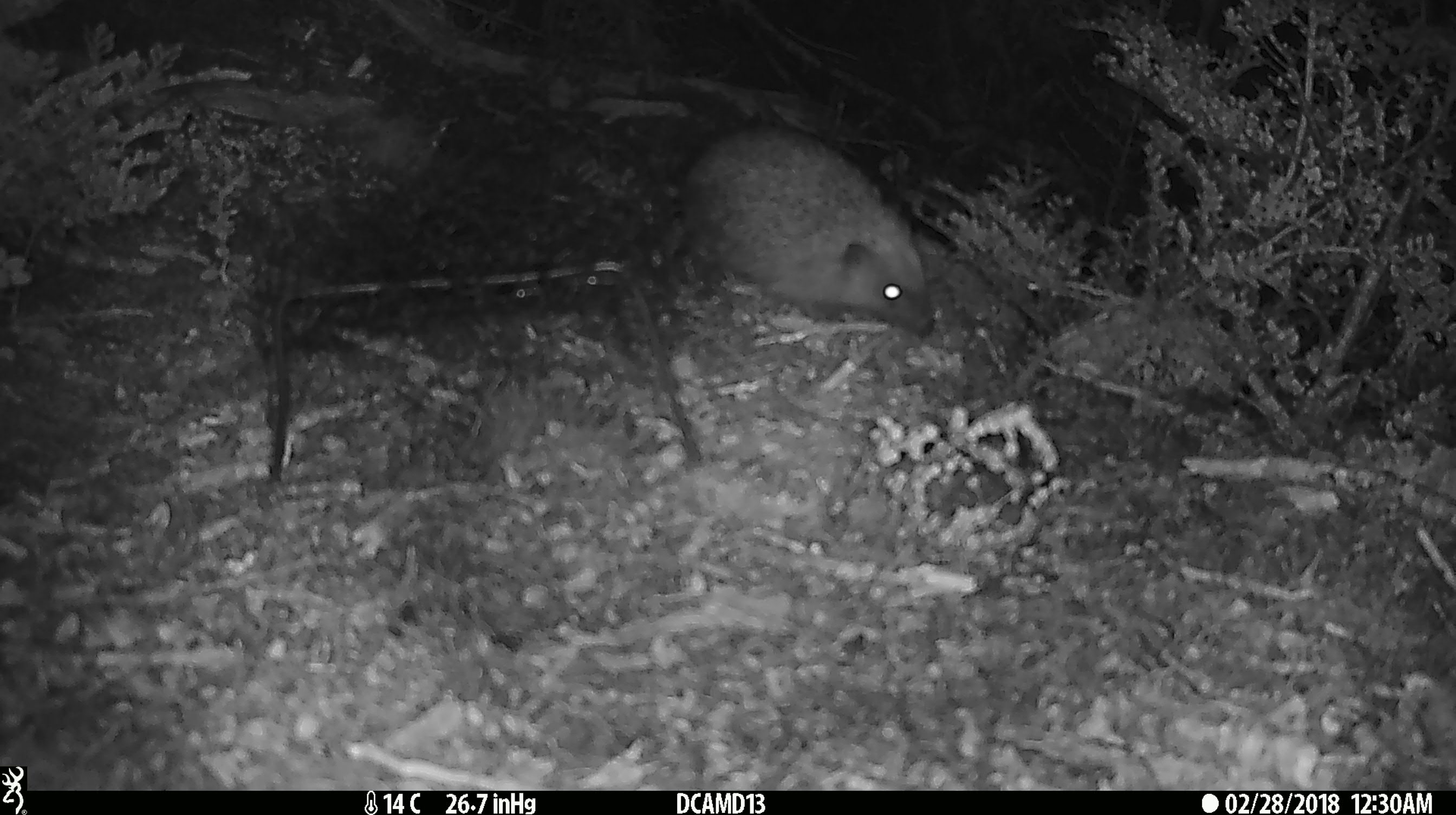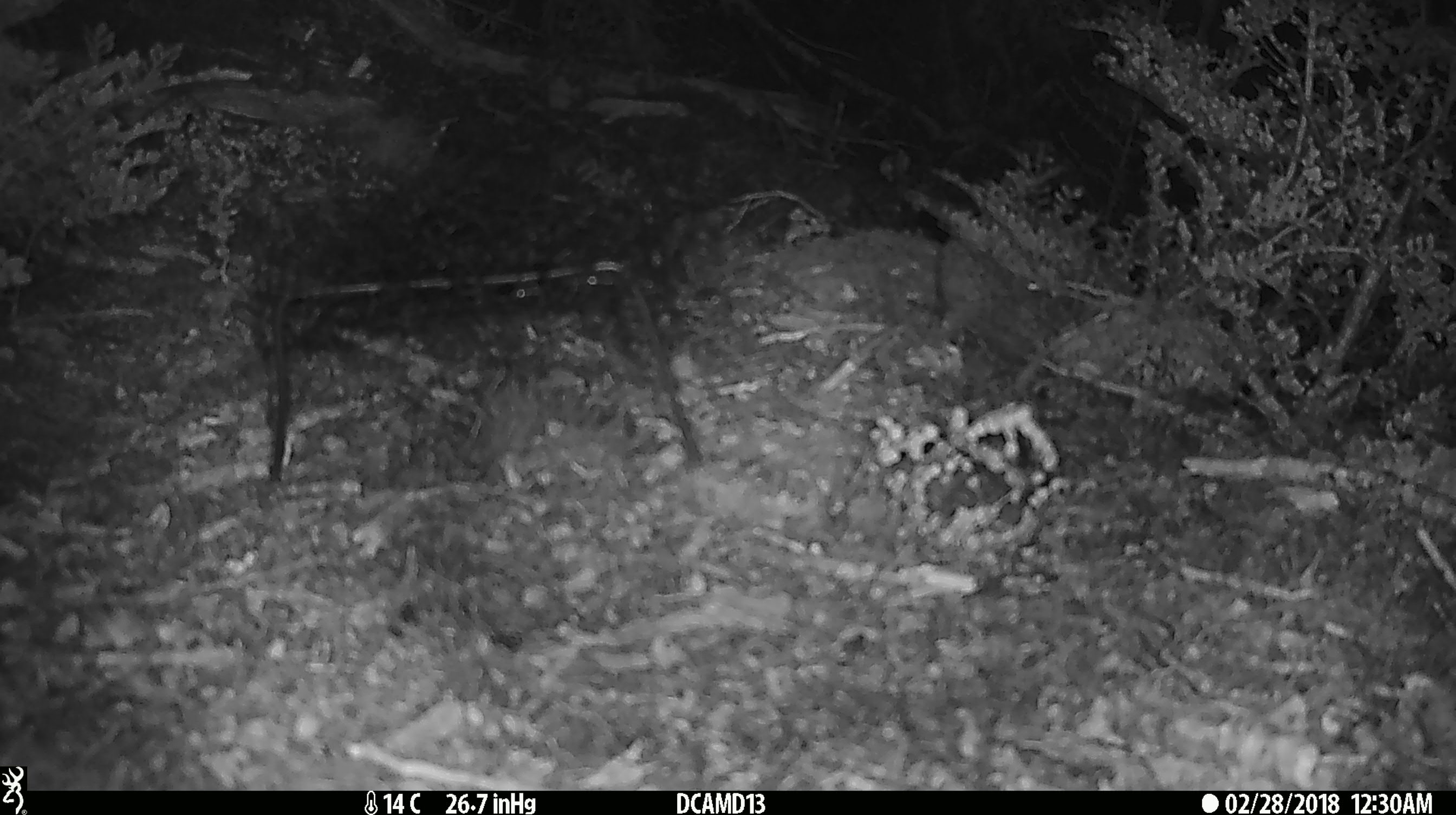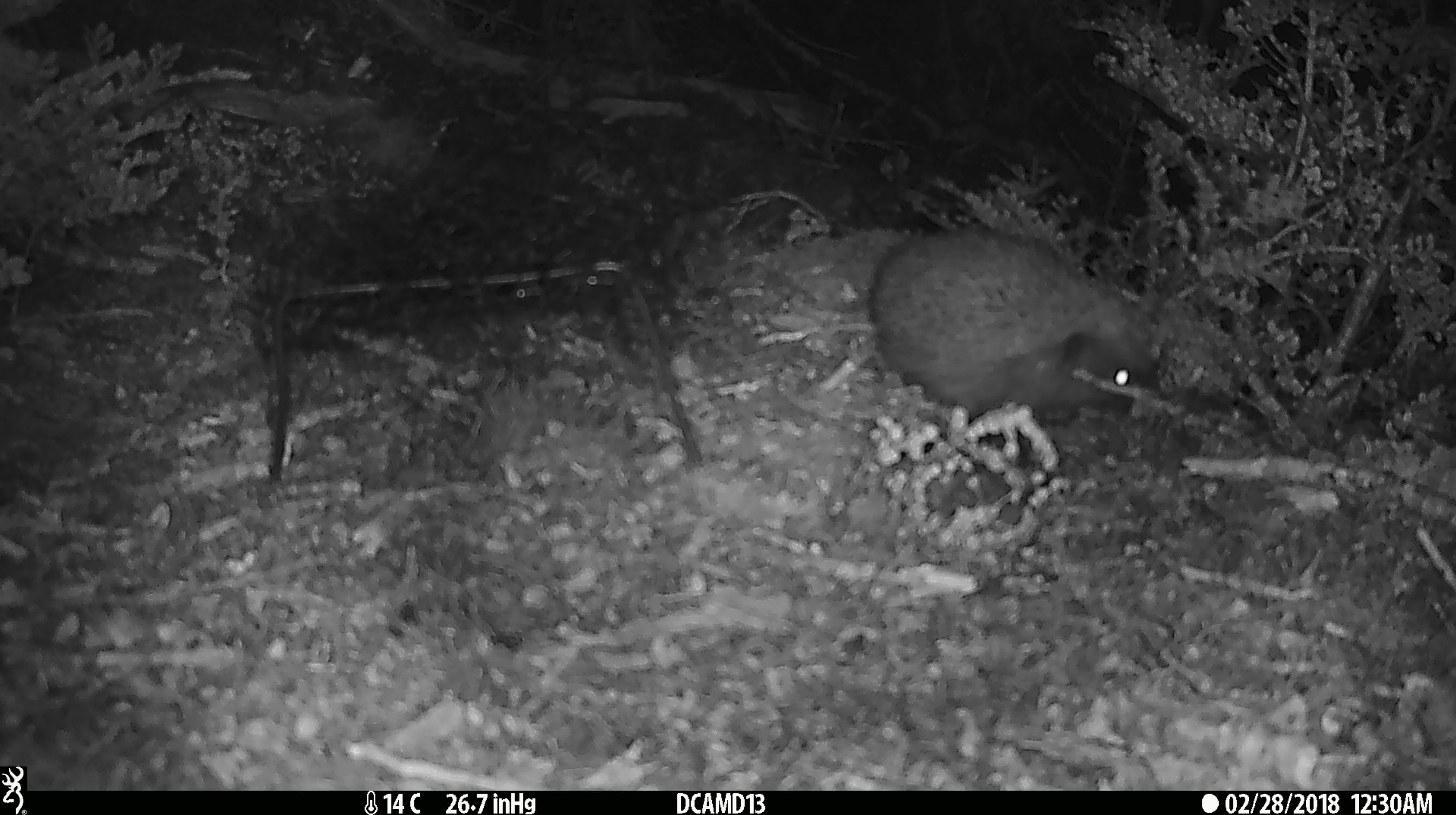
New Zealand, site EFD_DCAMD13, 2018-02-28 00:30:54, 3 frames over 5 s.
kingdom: Animalia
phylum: Chordata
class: Mammalia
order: Eulipotyphla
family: Erinaceidae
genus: Erinaceus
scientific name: Erinaceus europaeus europaeus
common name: european hedgehog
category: hedgehog